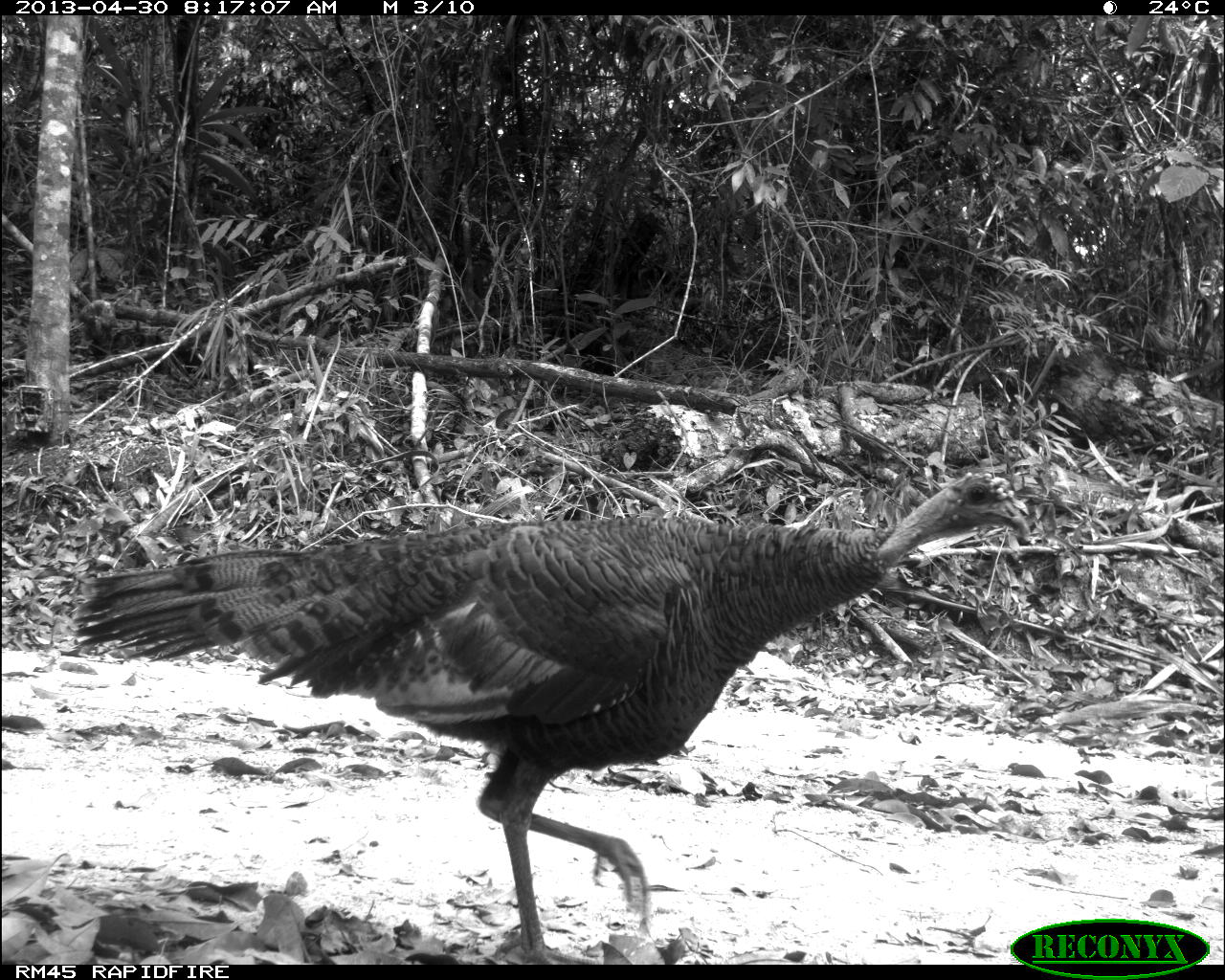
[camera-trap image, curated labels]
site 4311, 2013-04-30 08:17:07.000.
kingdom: Animalia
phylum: Chordata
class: Aves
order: Galliformes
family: Phasianidae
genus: Meleagris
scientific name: Meleagris ocellata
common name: ocellated turkey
Meleagris ocellata (ocellated turkey), count 1, sex female.